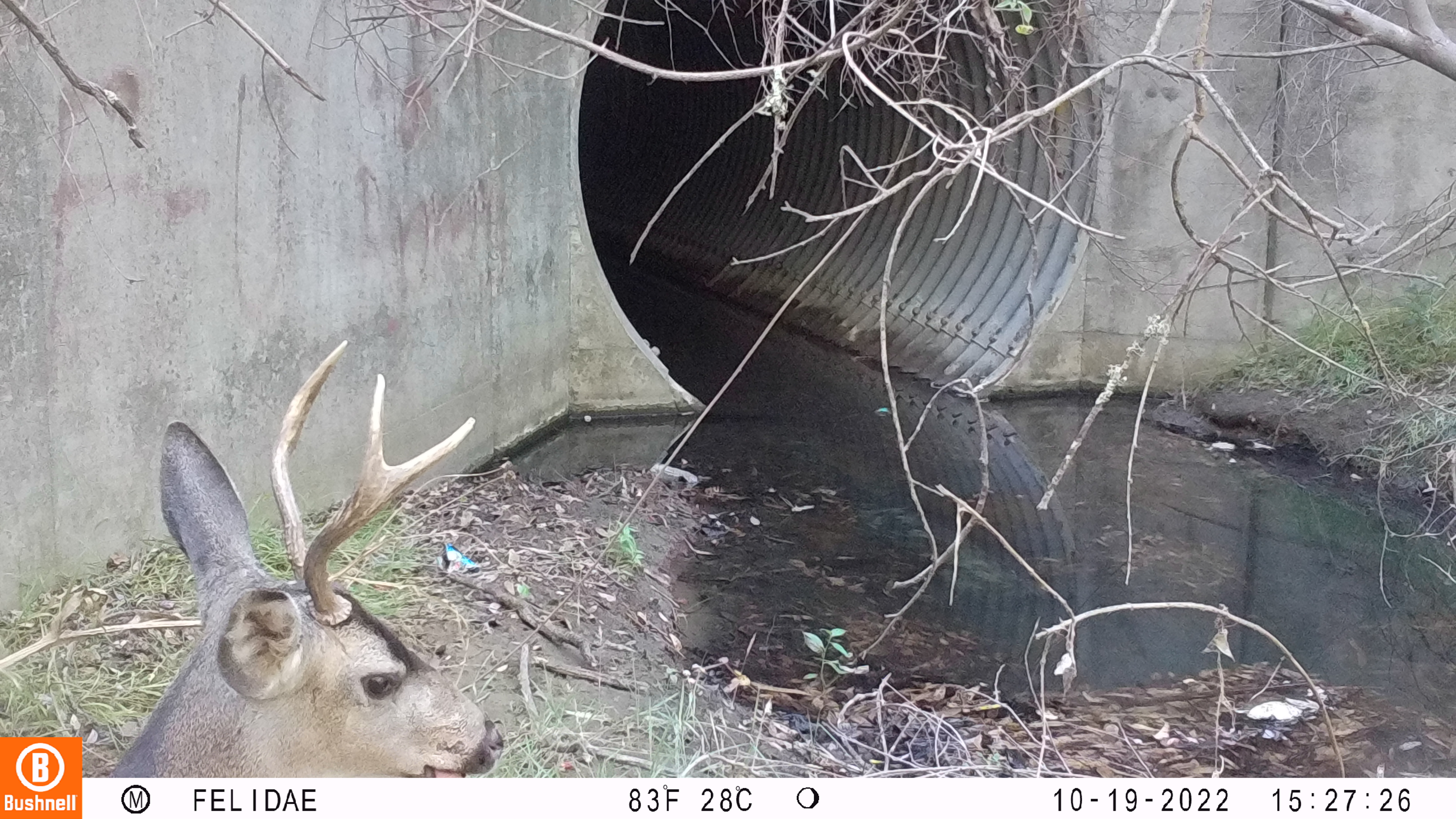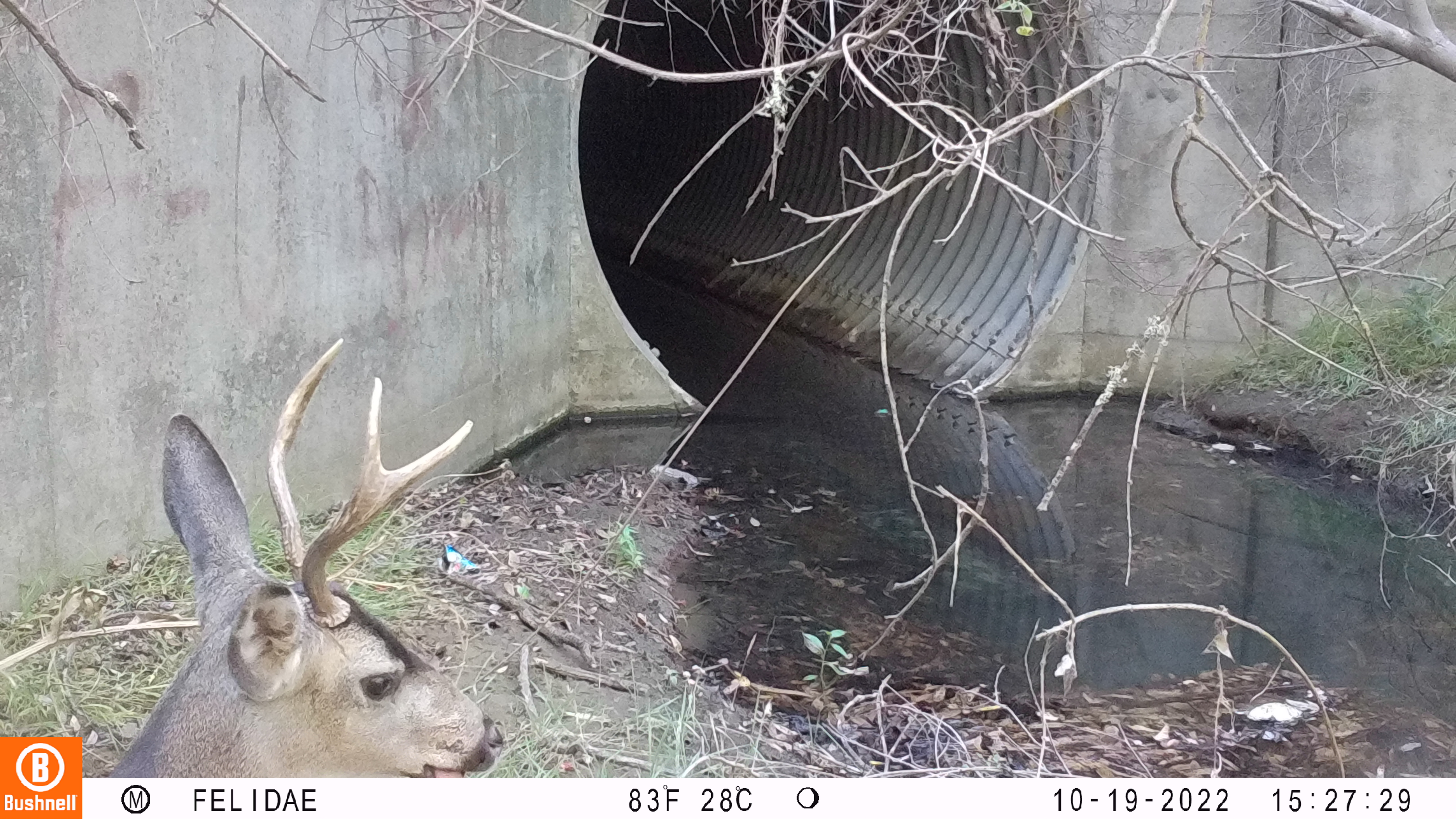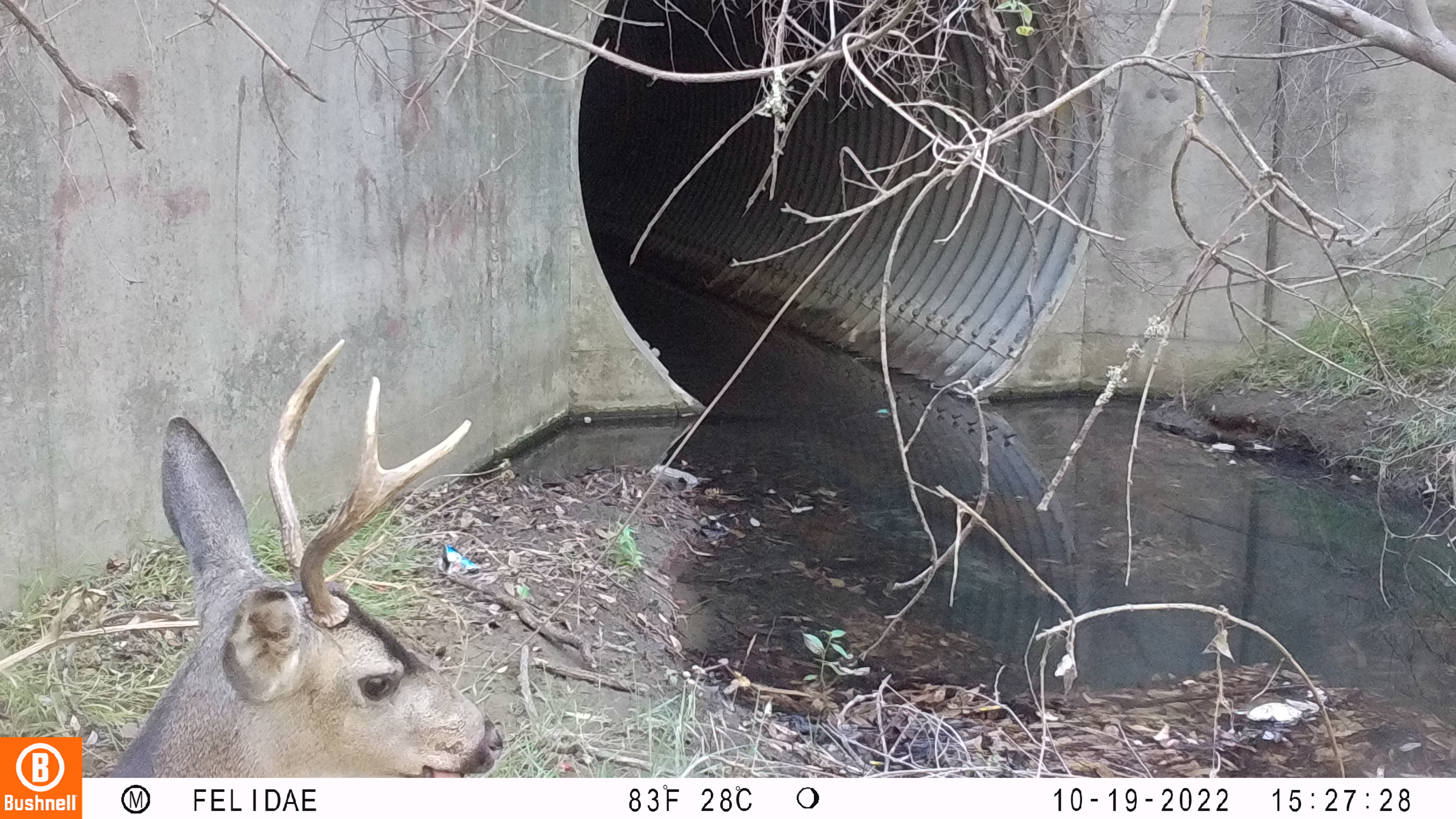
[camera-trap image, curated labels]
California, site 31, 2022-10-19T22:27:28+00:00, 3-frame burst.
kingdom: Animalia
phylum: Chordata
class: Mammalia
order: Artiodactyla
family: Cervidae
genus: Odocoileus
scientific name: Odocoileus hemionus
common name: mule deer